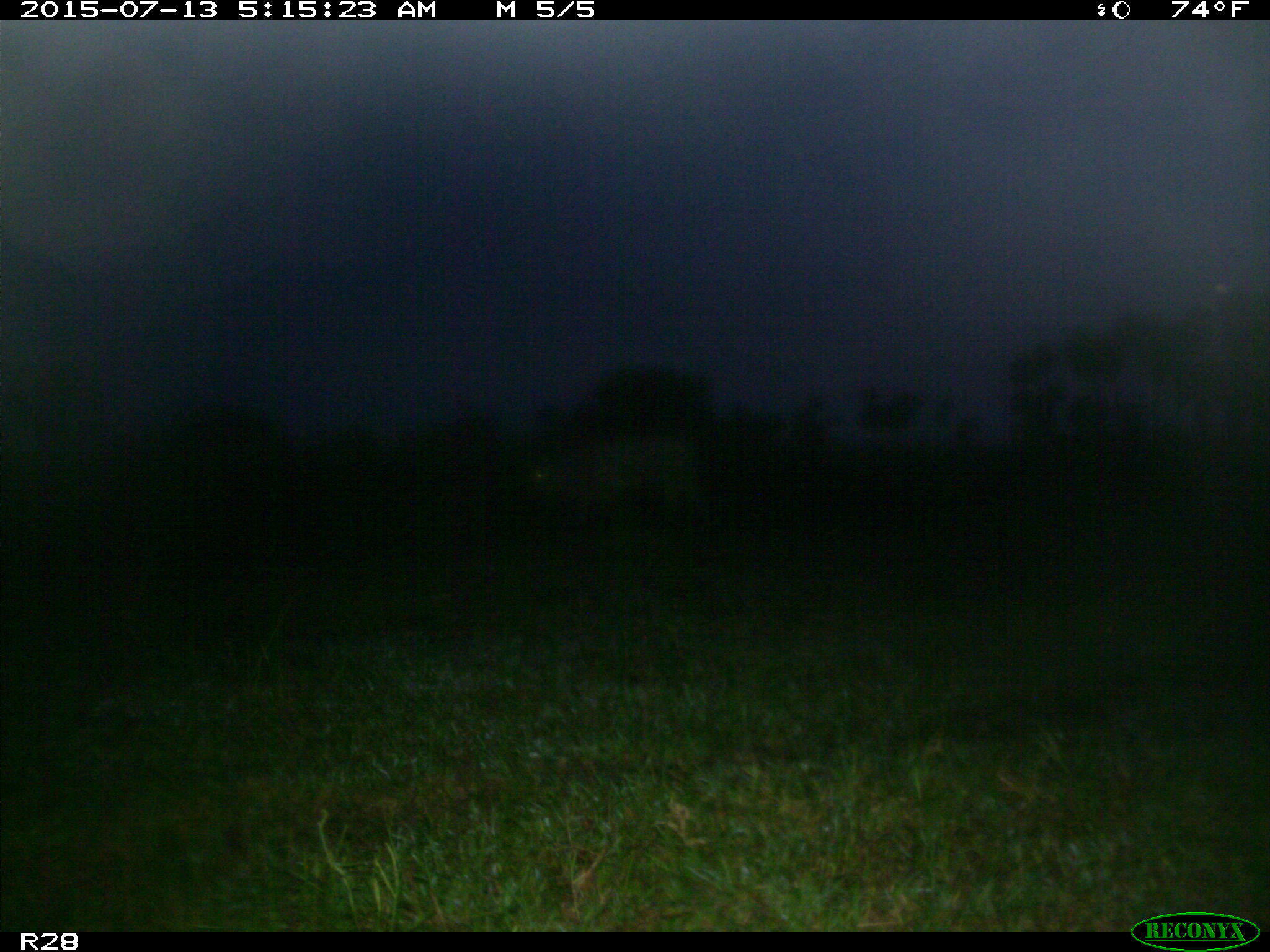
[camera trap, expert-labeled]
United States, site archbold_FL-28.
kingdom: Animalia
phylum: Chordata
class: Mammalia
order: Artiodactyla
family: Bovidae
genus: Bos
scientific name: Bos taurus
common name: domestic cow